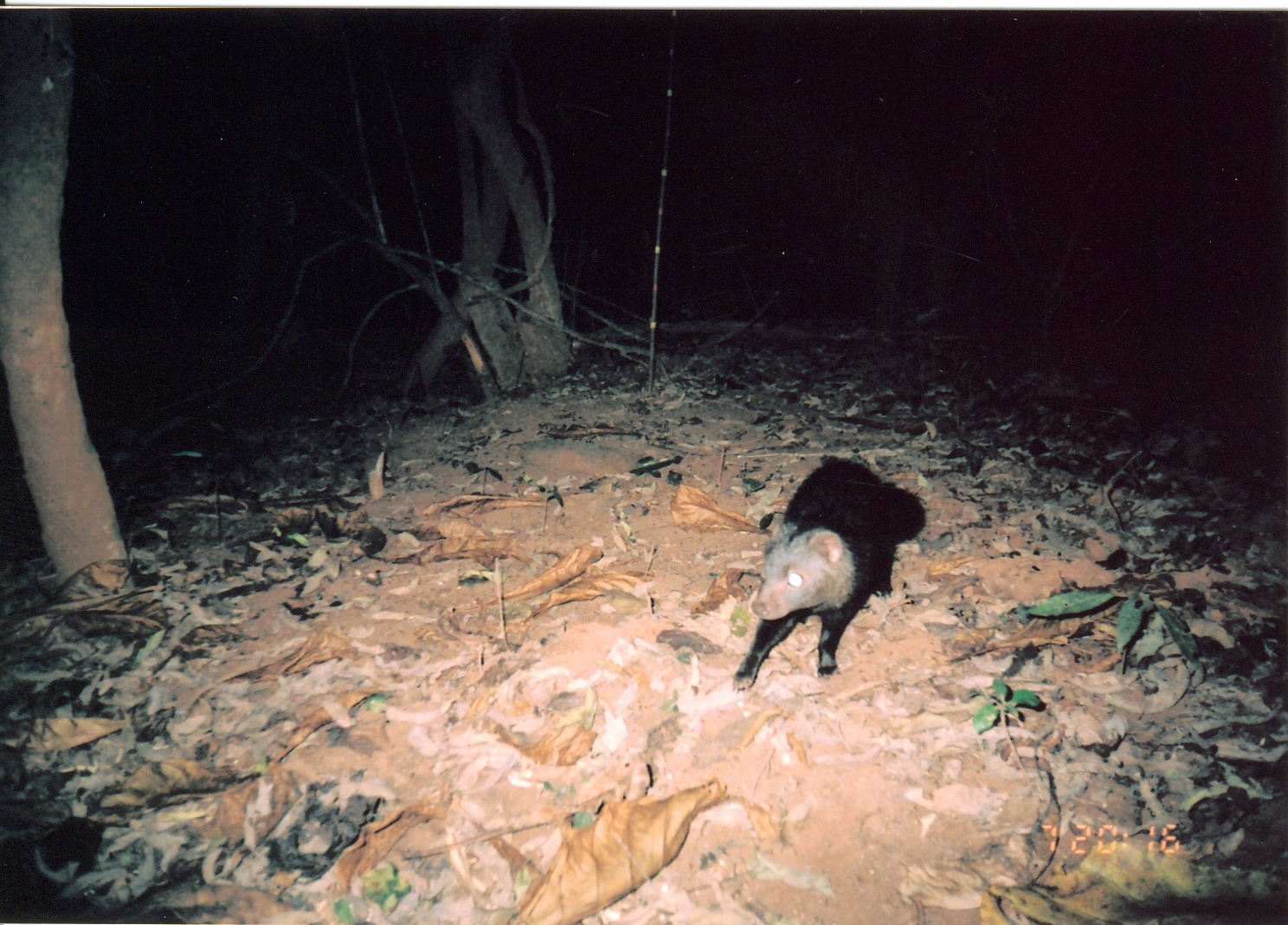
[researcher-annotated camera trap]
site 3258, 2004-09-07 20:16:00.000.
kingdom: Animalia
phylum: Chordata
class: Mammalia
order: Carnivora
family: Herpestidae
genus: Bdeogale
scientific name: Bdeogale crassicauda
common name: bushy-tailed mongoose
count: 1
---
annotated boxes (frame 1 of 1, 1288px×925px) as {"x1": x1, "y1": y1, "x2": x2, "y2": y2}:
bdeogale crassicauda: {"x1": 730, "y1": 453, "x2": 925, "y2": 691}